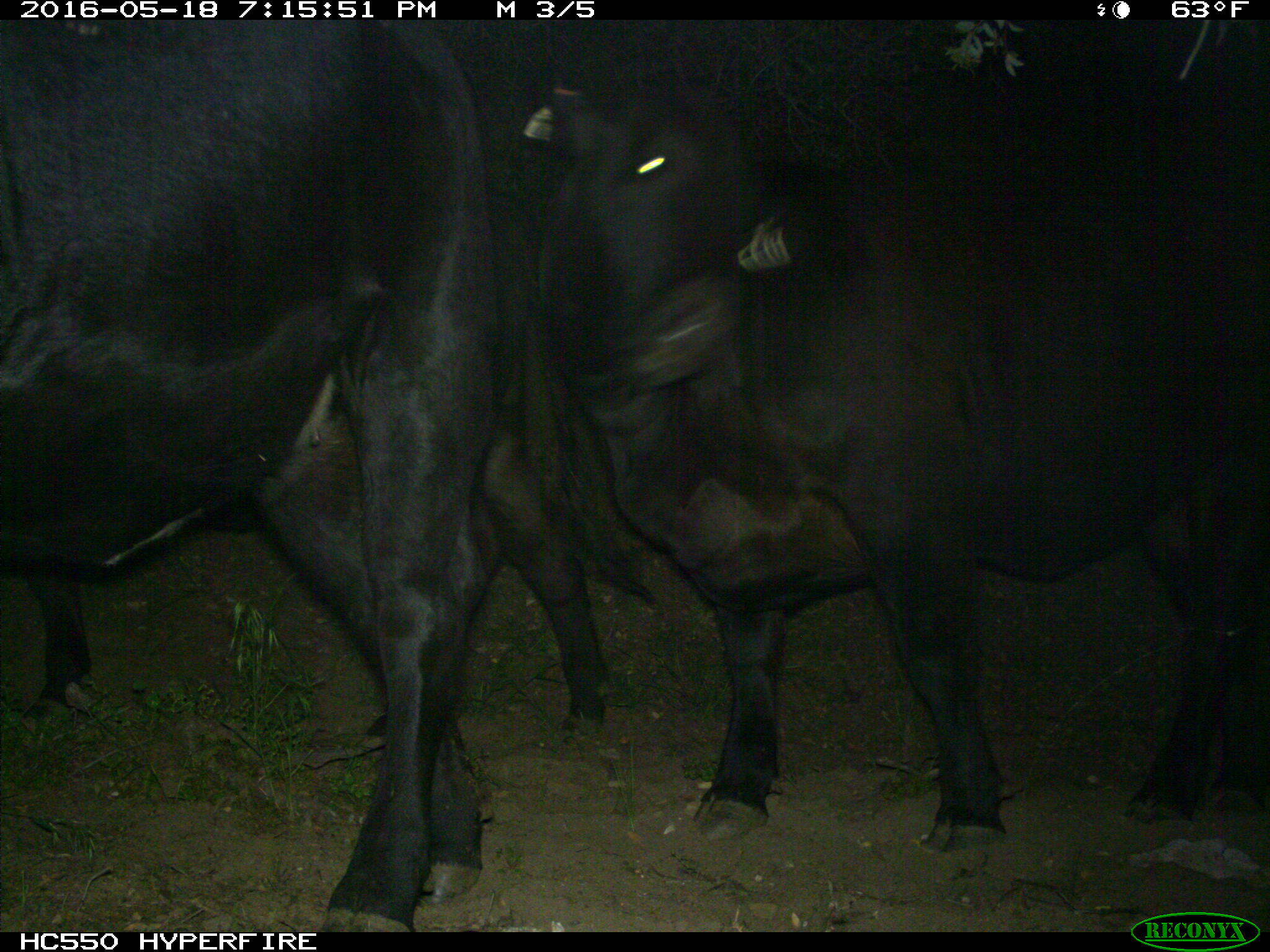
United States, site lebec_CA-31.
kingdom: Animalia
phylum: Chordata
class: Mammalia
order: Artiodactyla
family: Bovidae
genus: Bos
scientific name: Bos taurus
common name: domestic cow